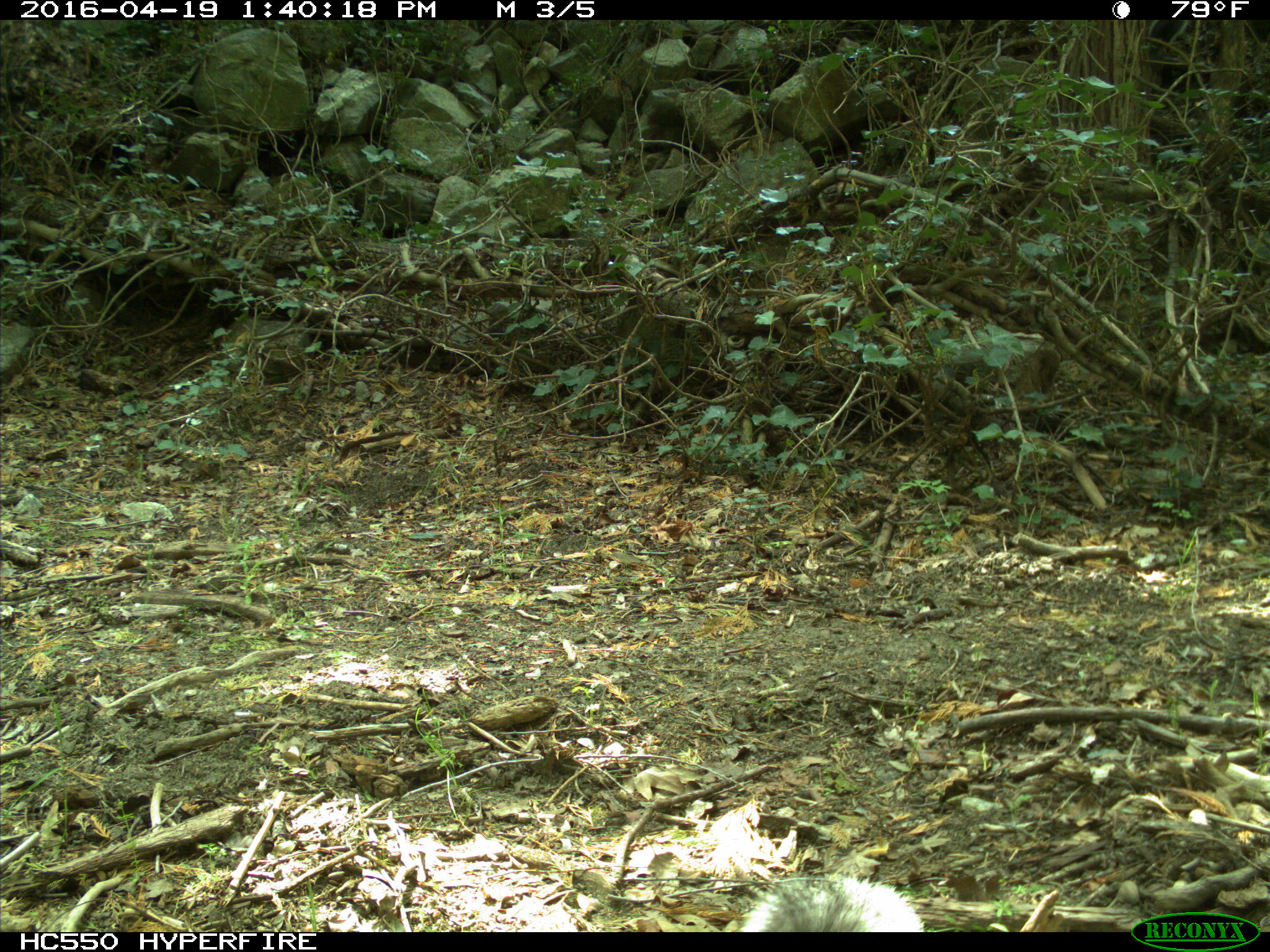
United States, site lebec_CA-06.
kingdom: Animalia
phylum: Chordata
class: Mammalia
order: Rodentia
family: Sciuridae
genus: Sciurus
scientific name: Sciurus carolinensis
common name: eastern gray squirrel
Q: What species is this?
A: Sciurus carolinensis (eastern gray squirrel).